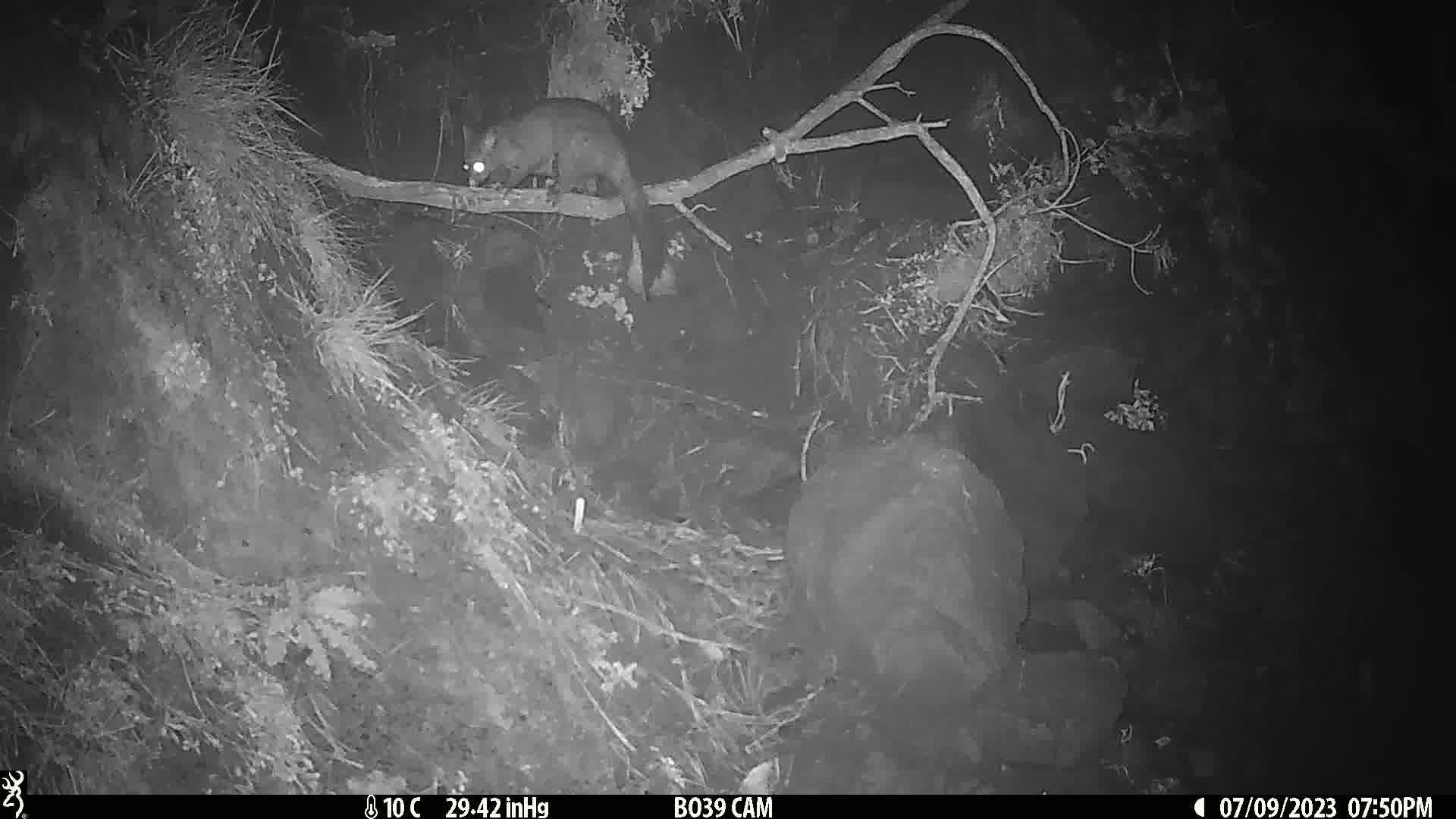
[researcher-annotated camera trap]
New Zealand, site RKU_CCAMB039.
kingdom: Animalia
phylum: Chordata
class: Mammalia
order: Diprotodontia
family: Phalangeridae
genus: Trichosurus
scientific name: Trichosurus vulpecula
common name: common brushtail possum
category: possum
Possum (common brushtail possum) (Trichosurus vulpecula).